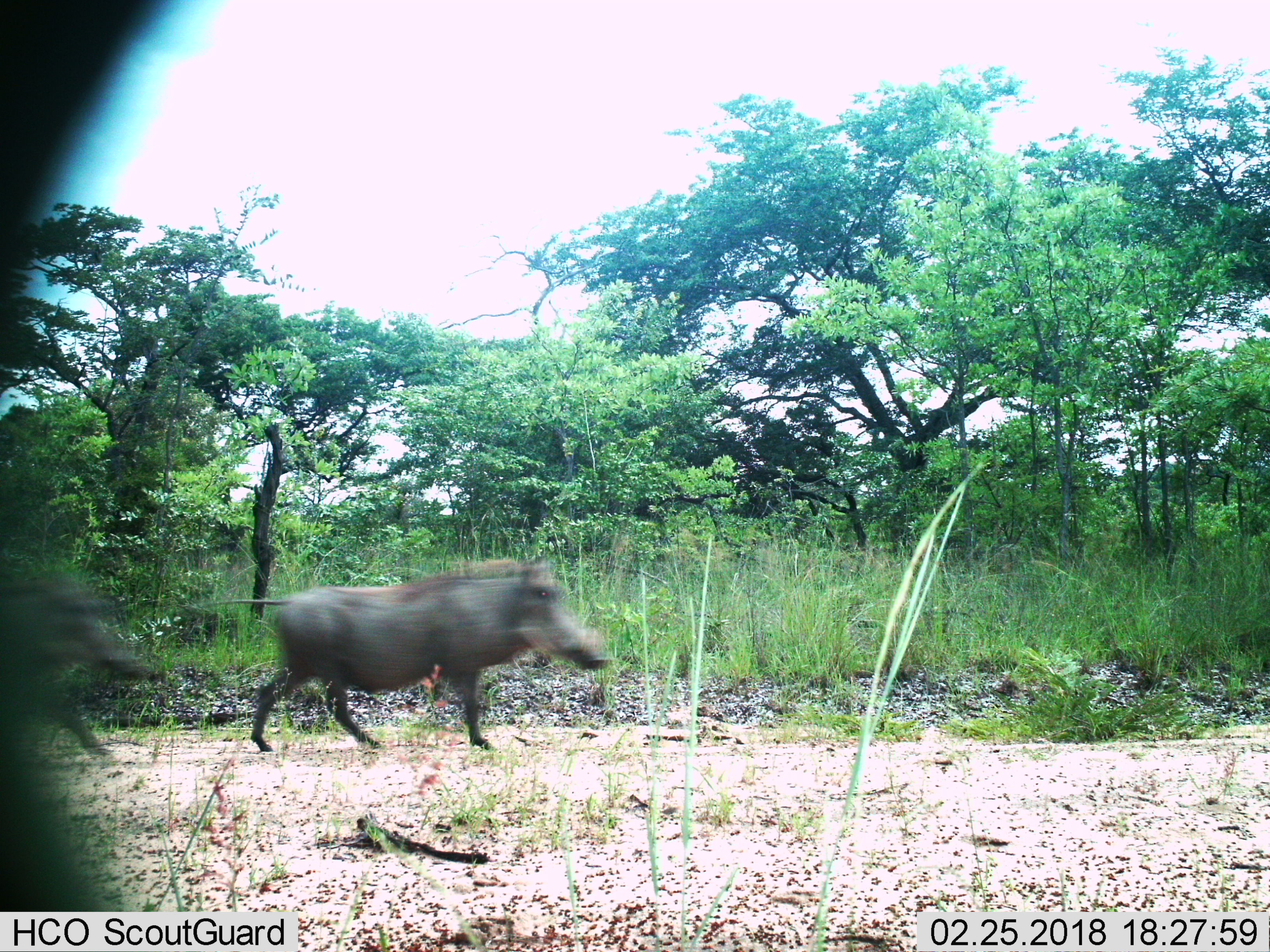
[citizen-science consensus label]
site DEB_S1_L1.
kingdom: Animalia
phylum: Chordata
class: Mammalia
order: Artiodactyla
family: Suidae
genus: Phacochoerus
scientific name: Phacochoerus africanus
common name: warthog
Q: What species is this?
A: Warthog (Phacochoerus africanus).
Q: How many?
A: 2.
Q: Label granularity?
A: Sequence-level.